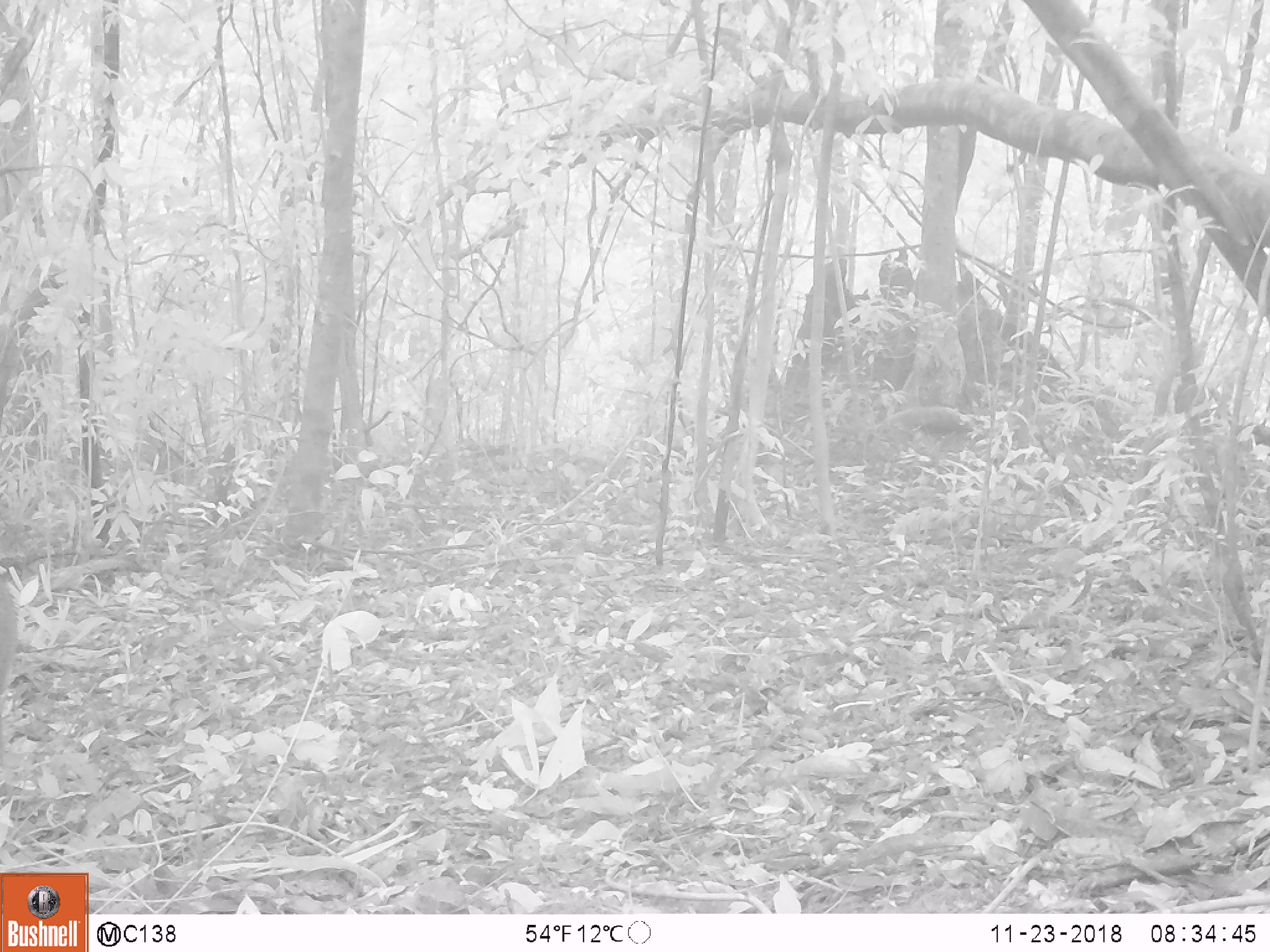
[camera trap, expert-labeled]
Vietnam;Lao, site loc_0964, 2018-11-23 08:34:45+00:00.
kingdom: Animalia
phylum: Chordata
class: Mammalia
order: Artiodactyla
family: Suidae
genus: Sus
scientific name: Sus scrofa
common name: eurasian wild pig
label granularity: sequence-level